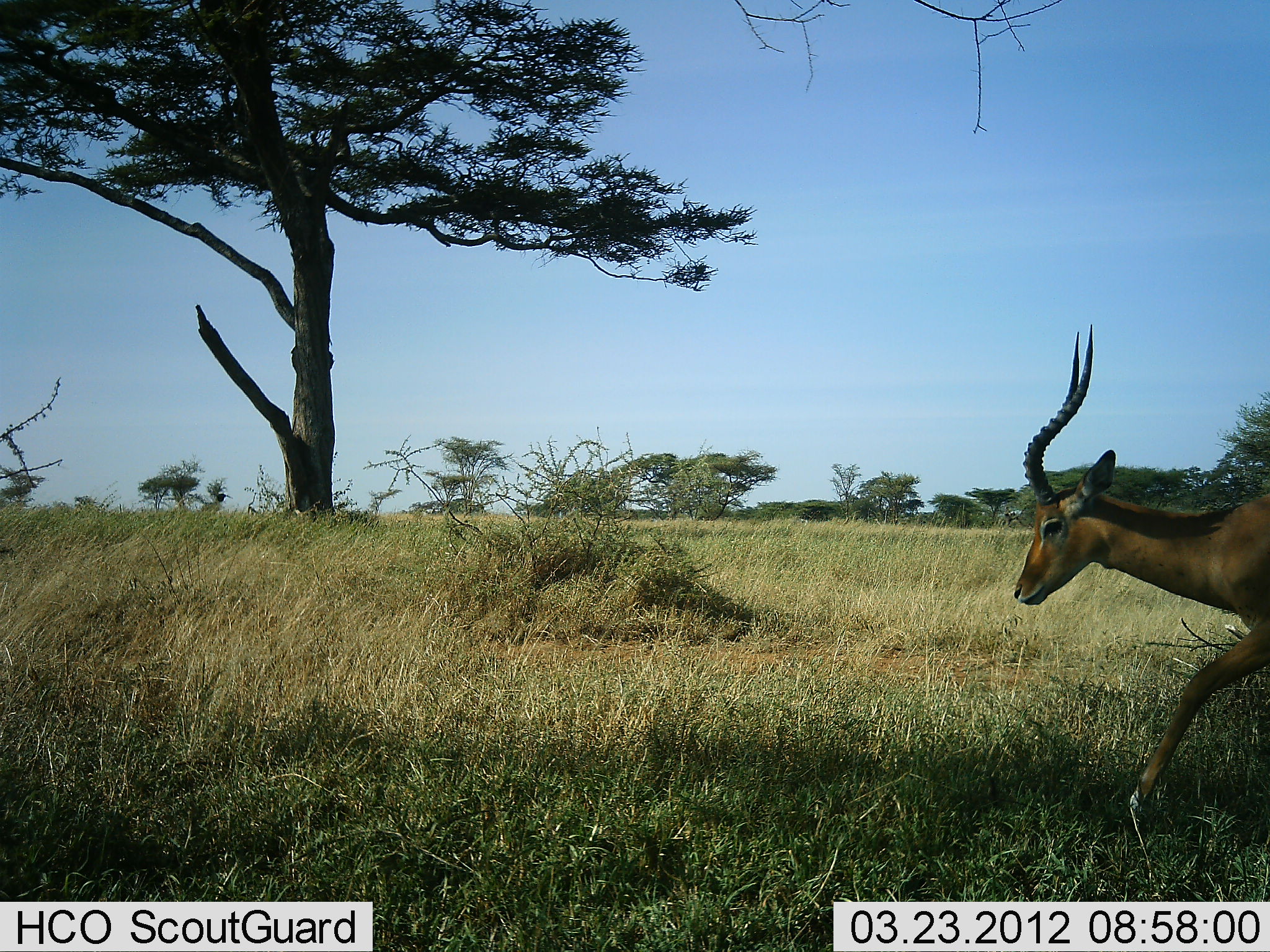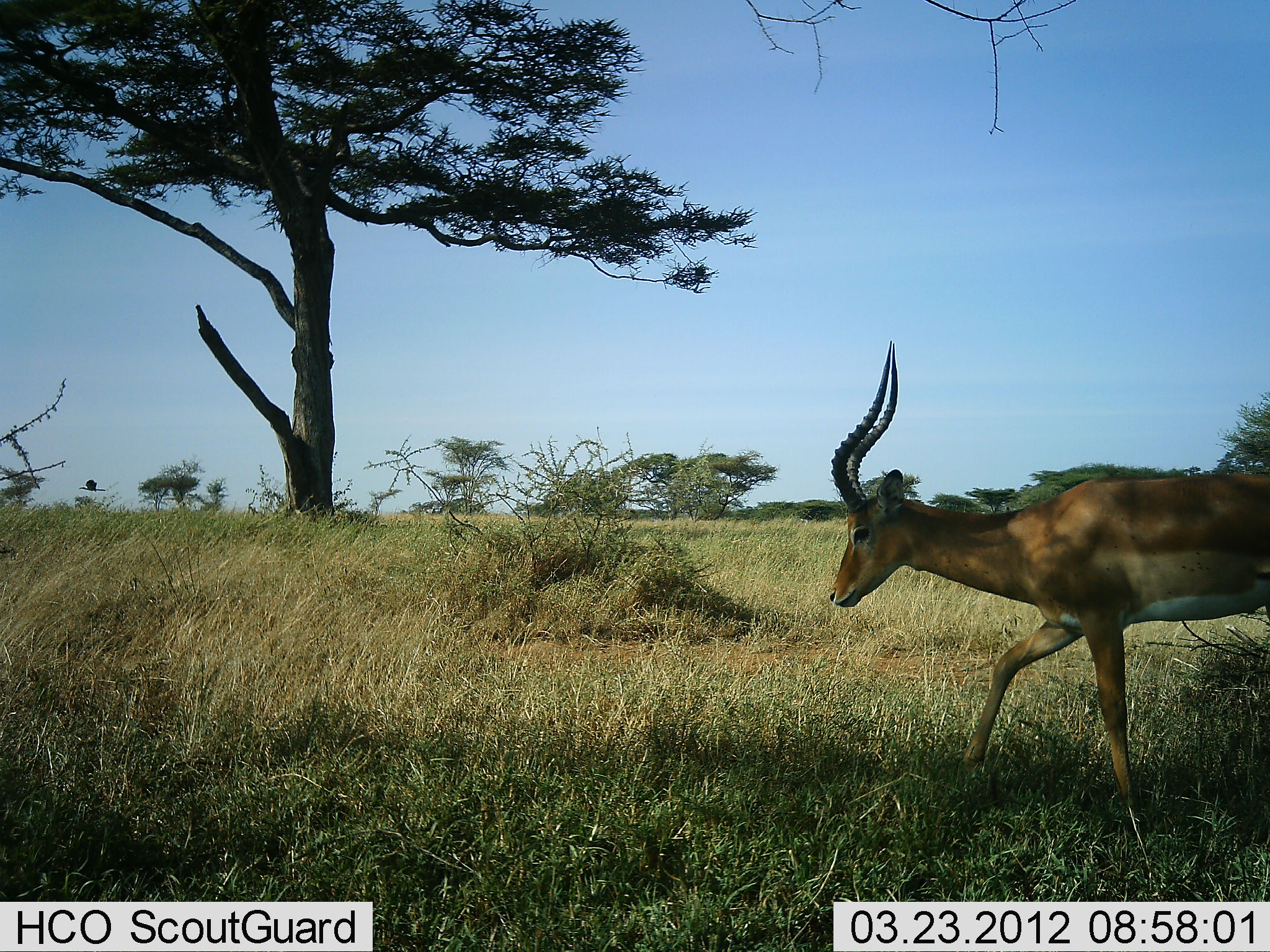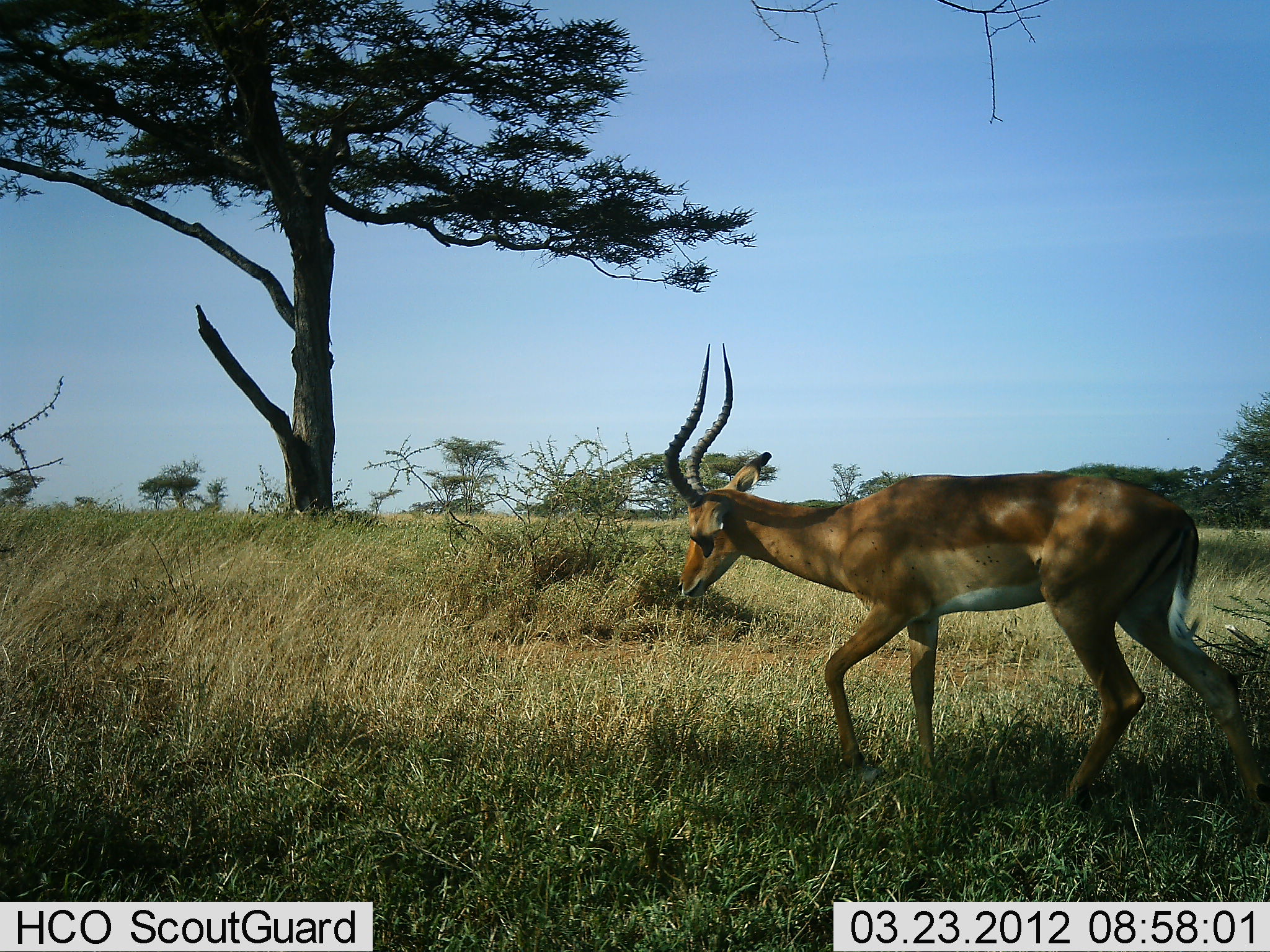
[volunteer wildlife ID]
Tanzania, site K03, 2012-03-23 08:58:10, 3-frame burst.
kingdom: Animalia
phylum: Chordata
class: Mammalia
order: Artiodactyla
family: Bovidae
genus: Aepyceros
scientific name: Aepyceros melampus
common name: impala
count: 1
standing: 0%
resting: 0%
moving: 100%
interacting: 0%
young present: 0%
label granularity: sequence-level